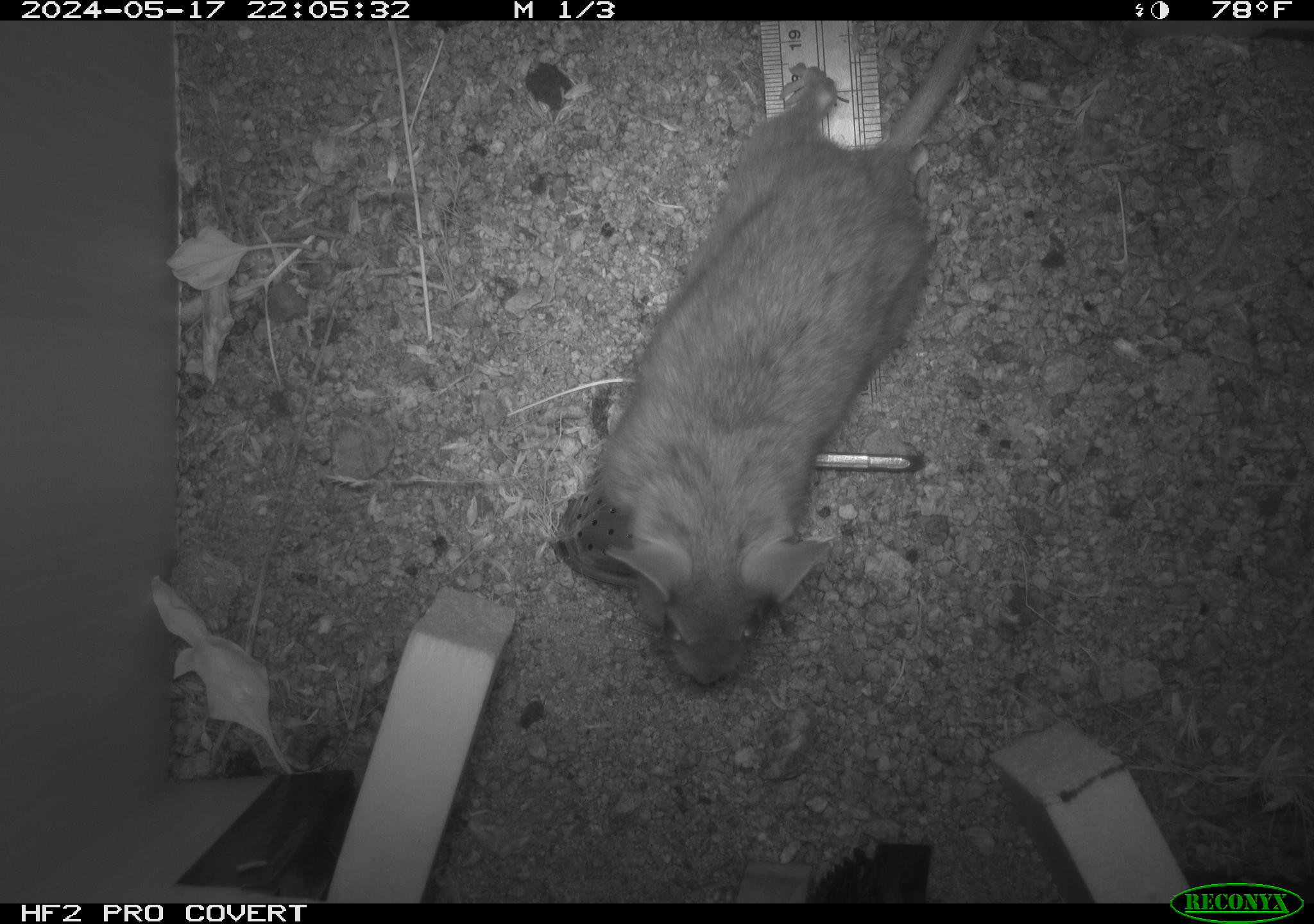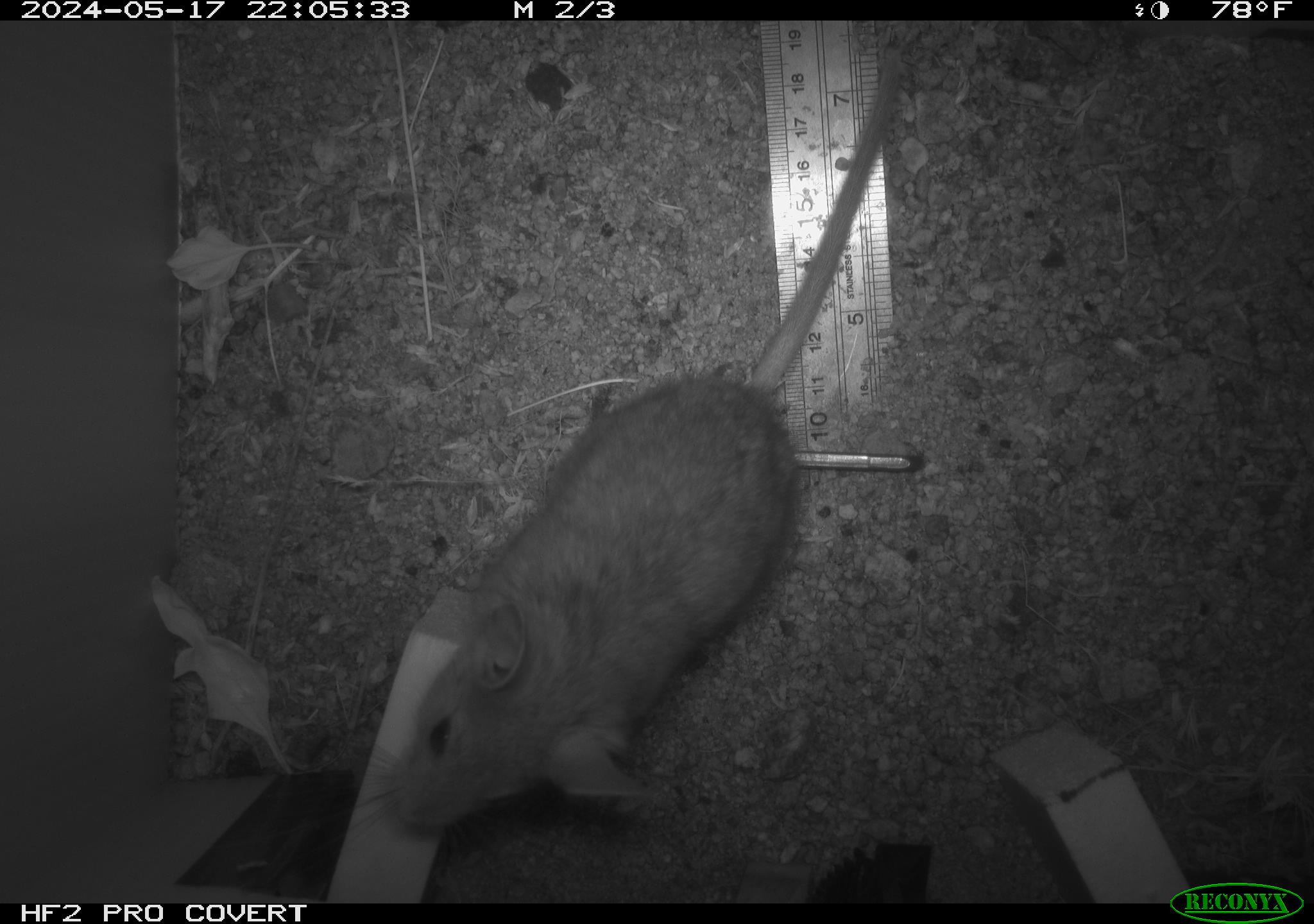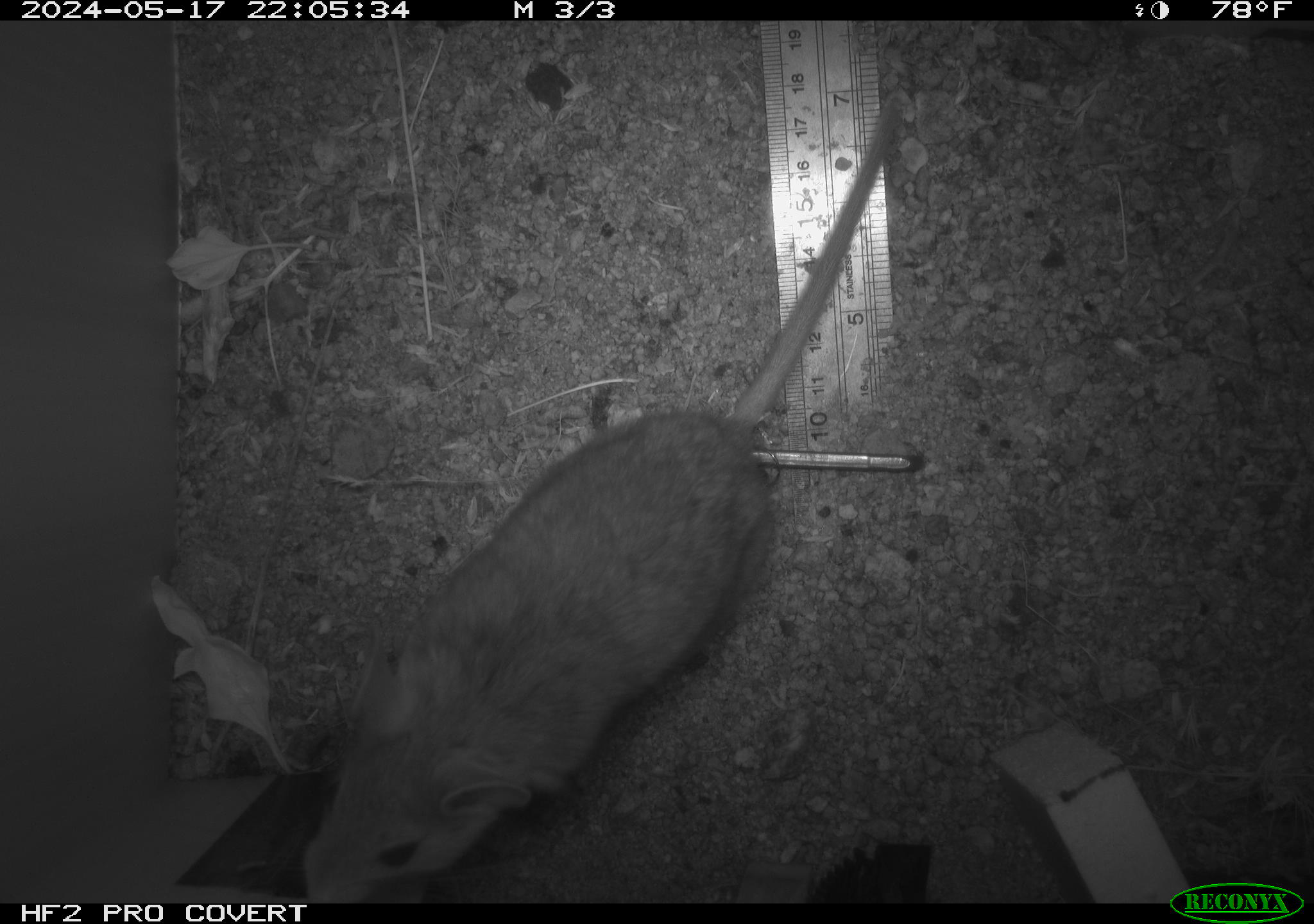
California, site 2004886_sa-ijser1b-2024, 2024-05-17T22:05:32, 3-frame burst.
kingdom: Animalia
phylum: Chordata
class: Mammalia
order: Rodentia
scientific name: Rodentia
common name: woodrat or rat or mouse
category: woodrat or rat or mouse species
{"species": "woodrat or rat or mouse species (woodrat or rat or mouse) (Rodentia)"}